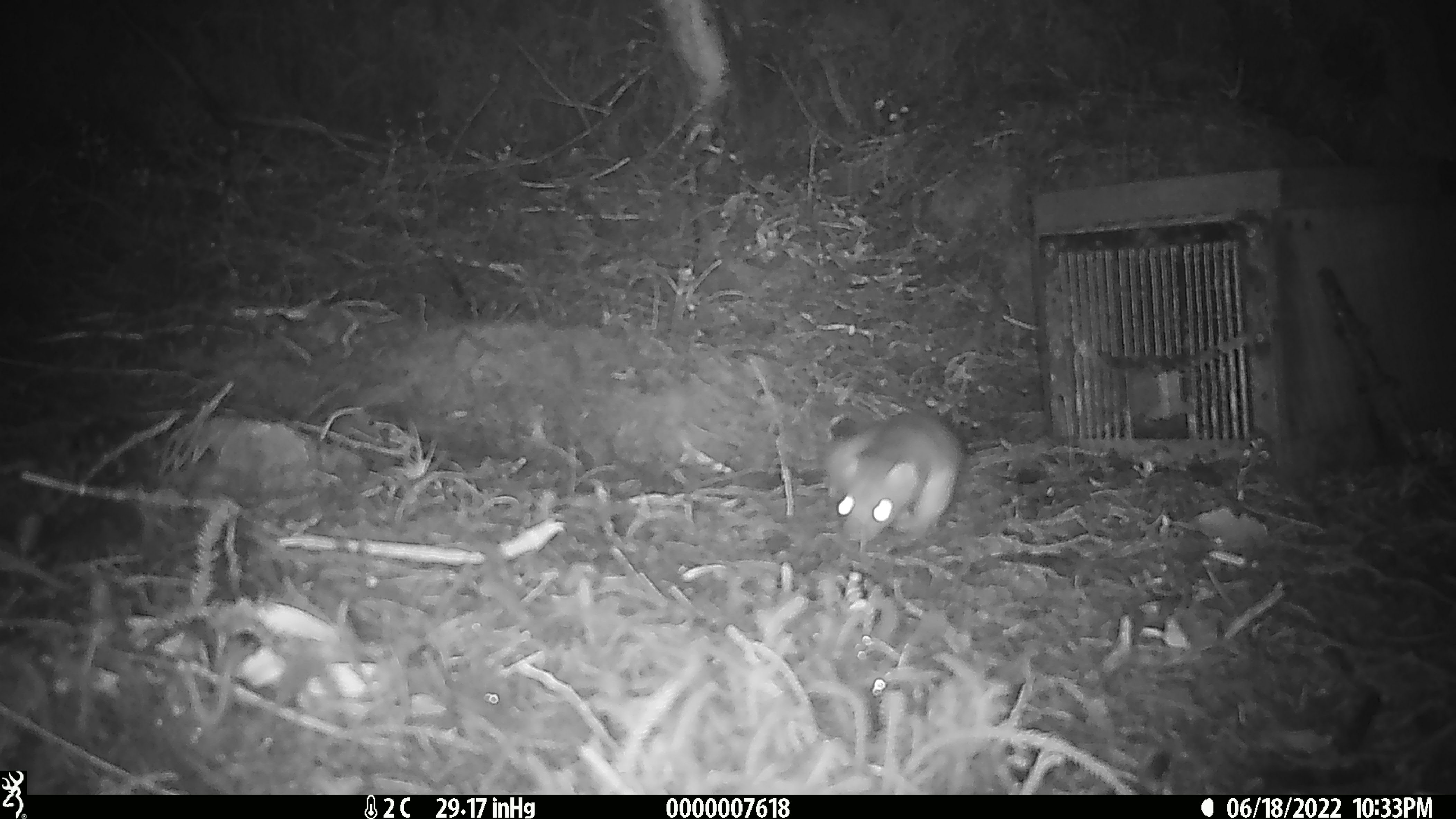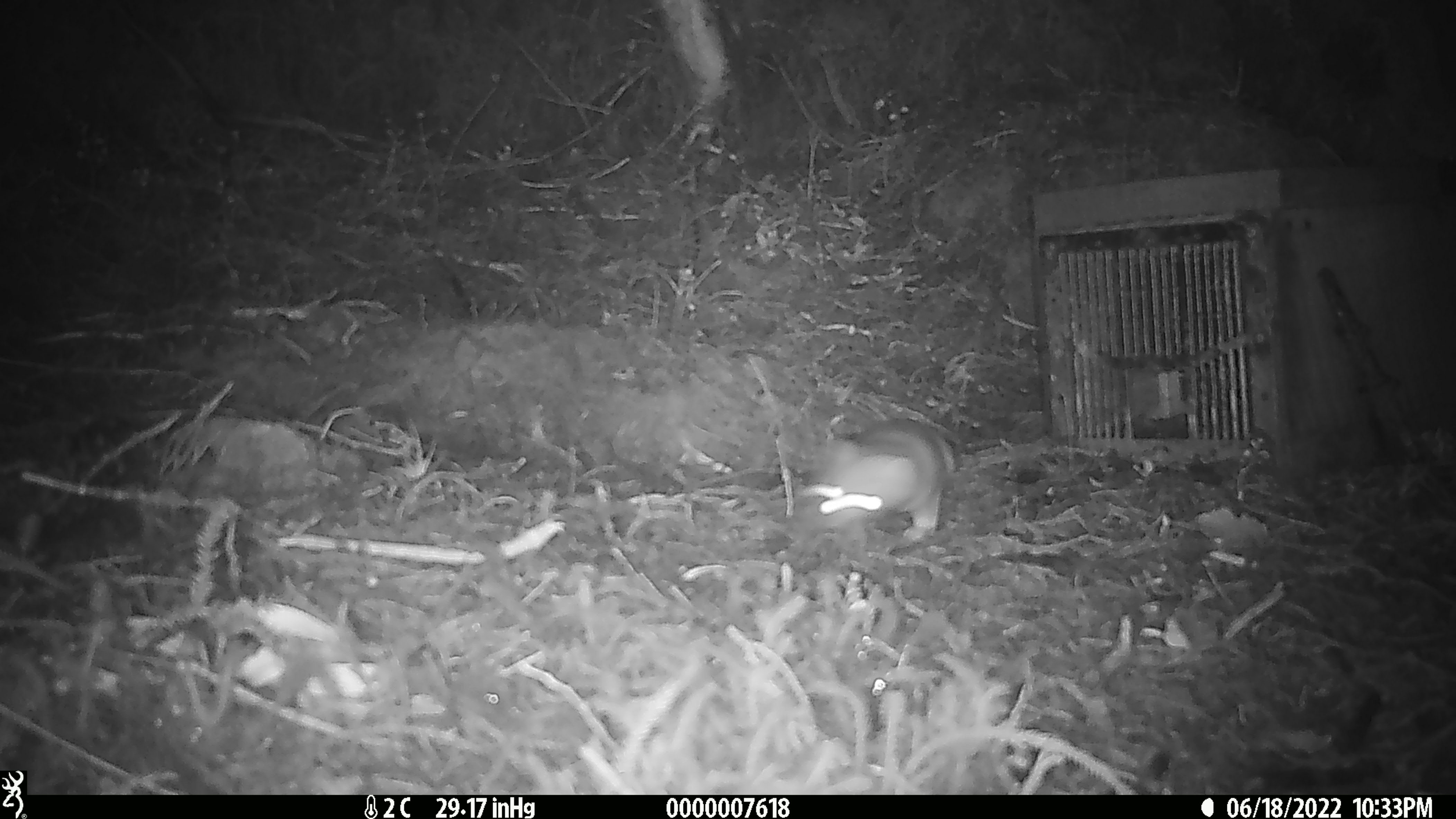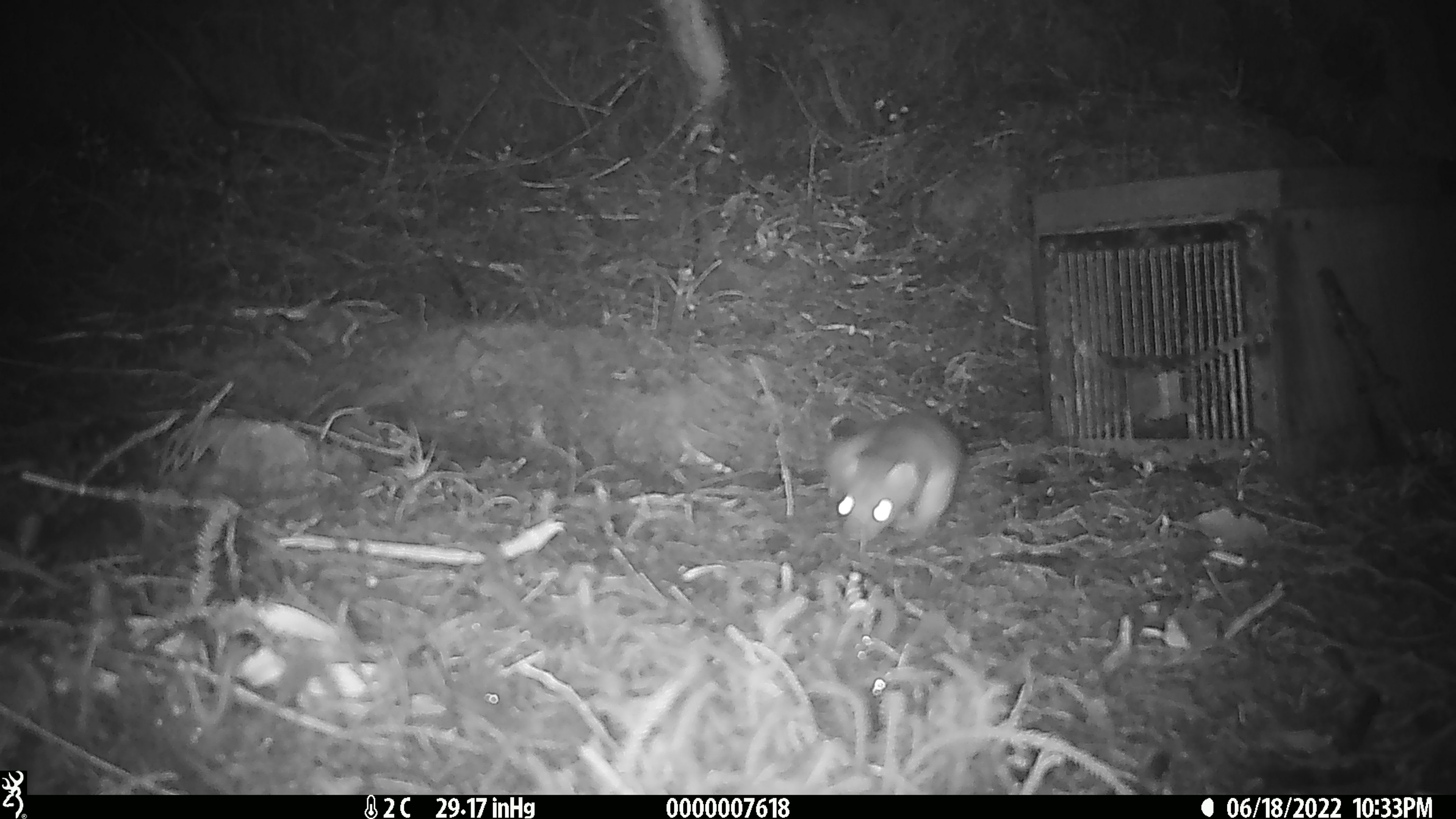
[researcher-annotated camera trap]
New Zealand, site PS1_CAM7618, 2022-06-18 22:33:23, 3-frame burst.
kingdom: Animalia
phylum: Chordata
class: Mammalia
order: Carnivora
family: Mustelidae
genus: Mustela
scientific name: Mustela erminea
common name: stoat